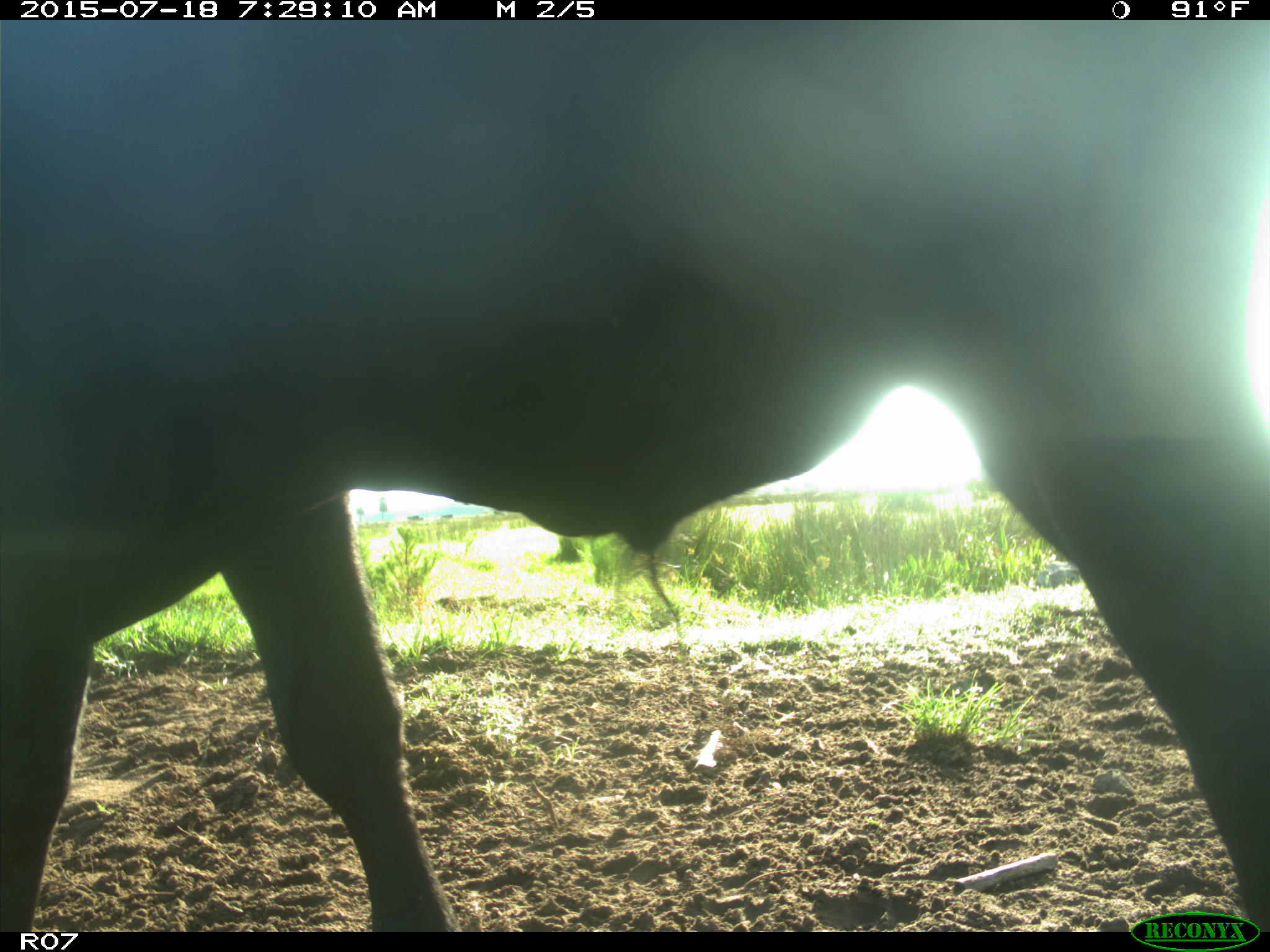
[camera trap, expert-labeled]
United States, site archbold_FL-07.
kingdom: Animalia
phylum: Chordata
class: Mammalia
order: Artiodactyla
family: Bovidae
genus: Bos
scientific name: Bos taurus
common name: domestic cow